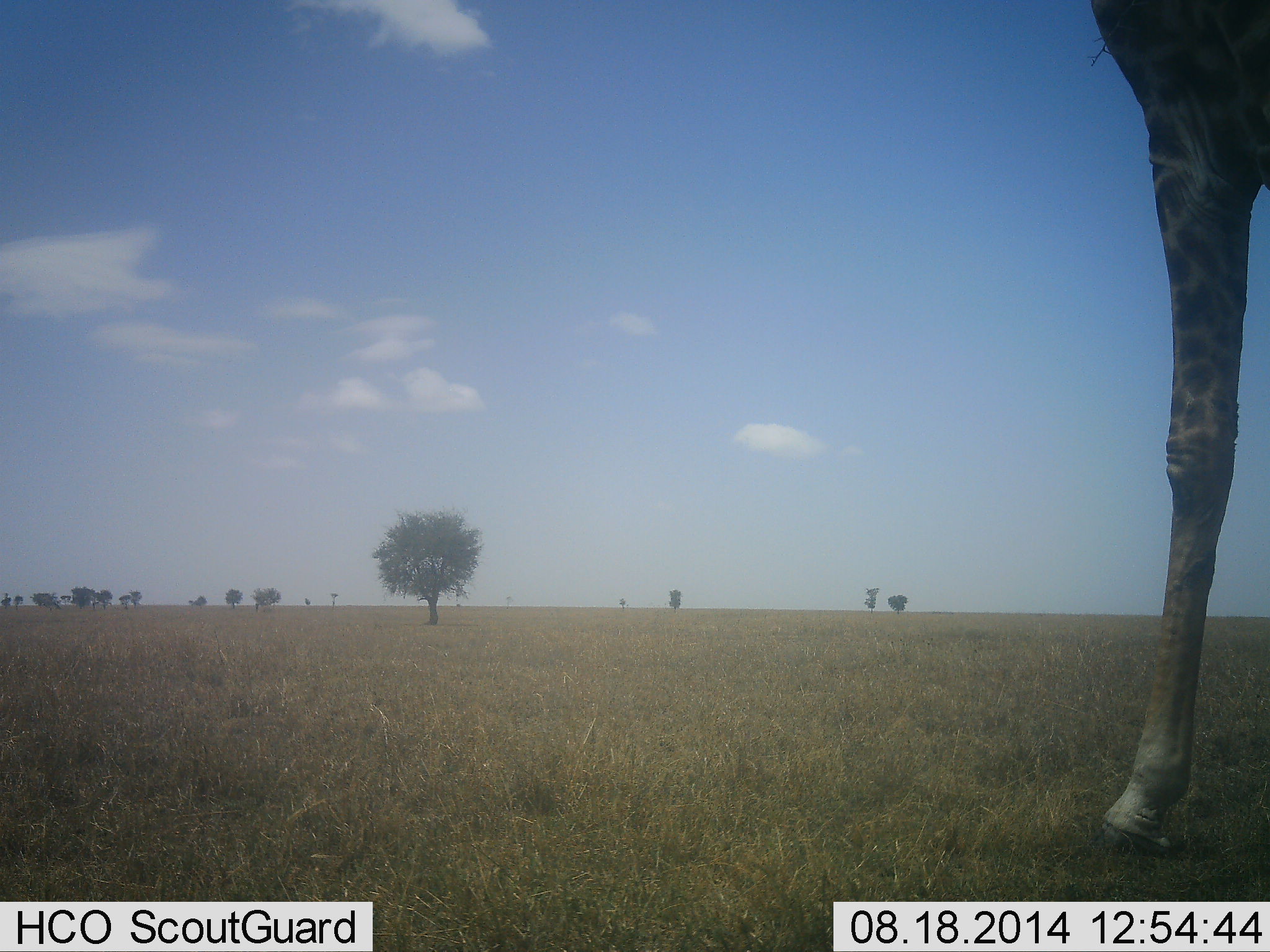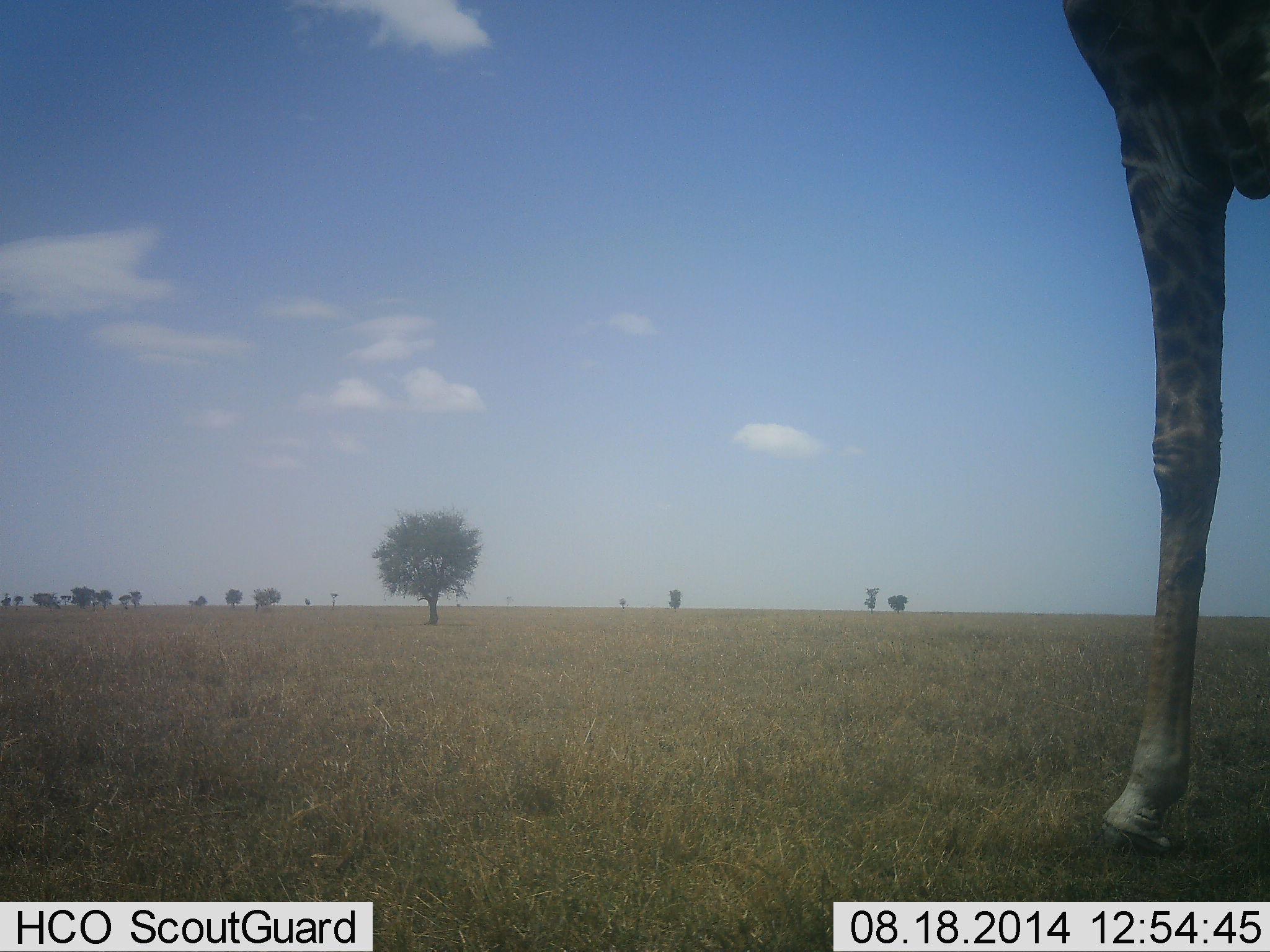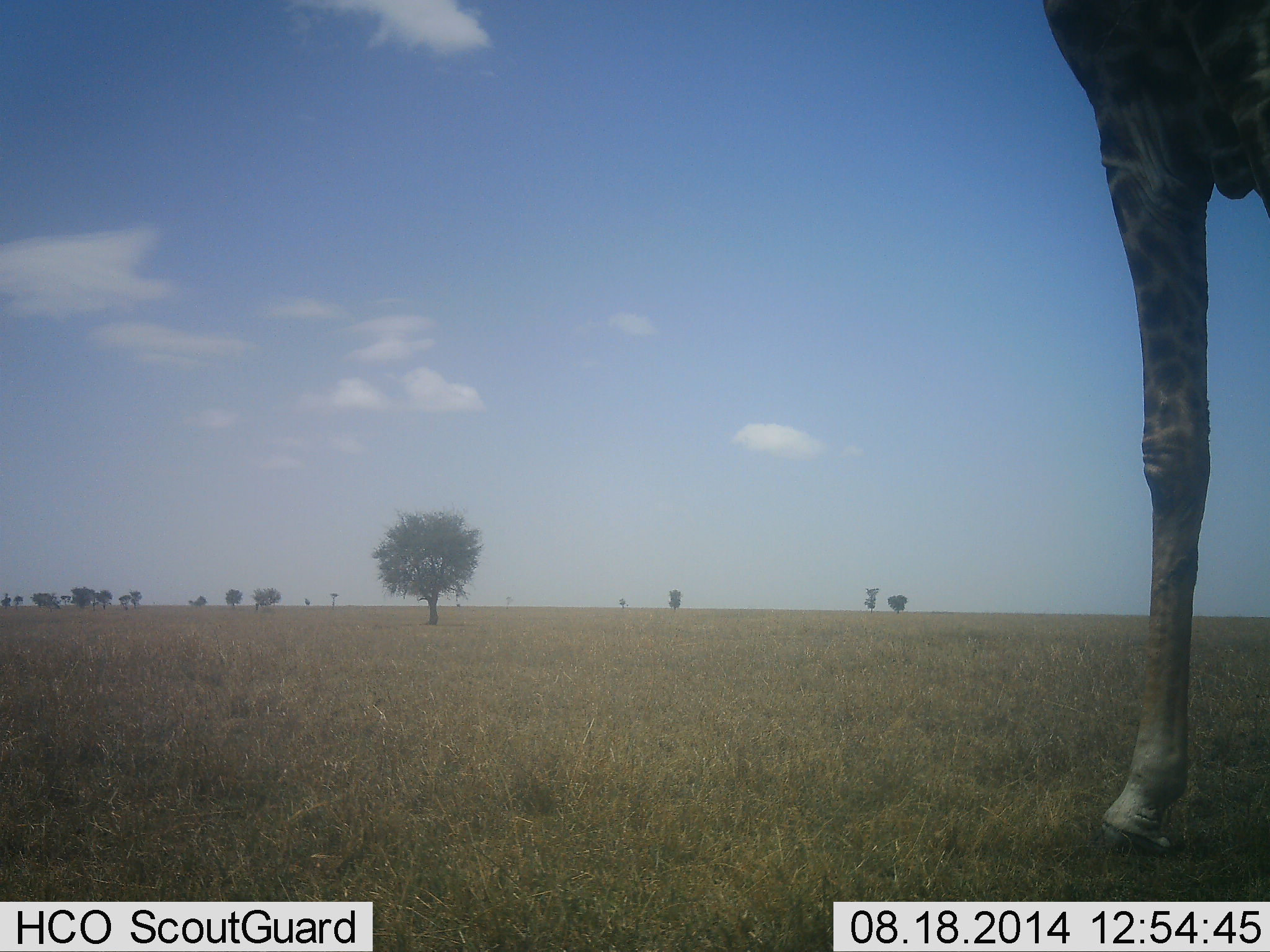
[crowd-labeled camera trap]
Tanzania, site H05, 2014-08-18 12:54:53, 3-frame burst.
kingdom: Animalia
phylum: Chordata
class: Mammalia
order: Artiodactyla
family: Giraffidae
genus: Giraffa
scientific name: Giraffa camelopardalis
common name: giraffe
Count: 1.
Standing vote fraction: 90%.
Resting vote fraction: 0%.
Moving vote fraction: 10%.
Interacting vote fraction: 0%.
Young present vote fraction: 0%.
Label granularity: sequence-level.